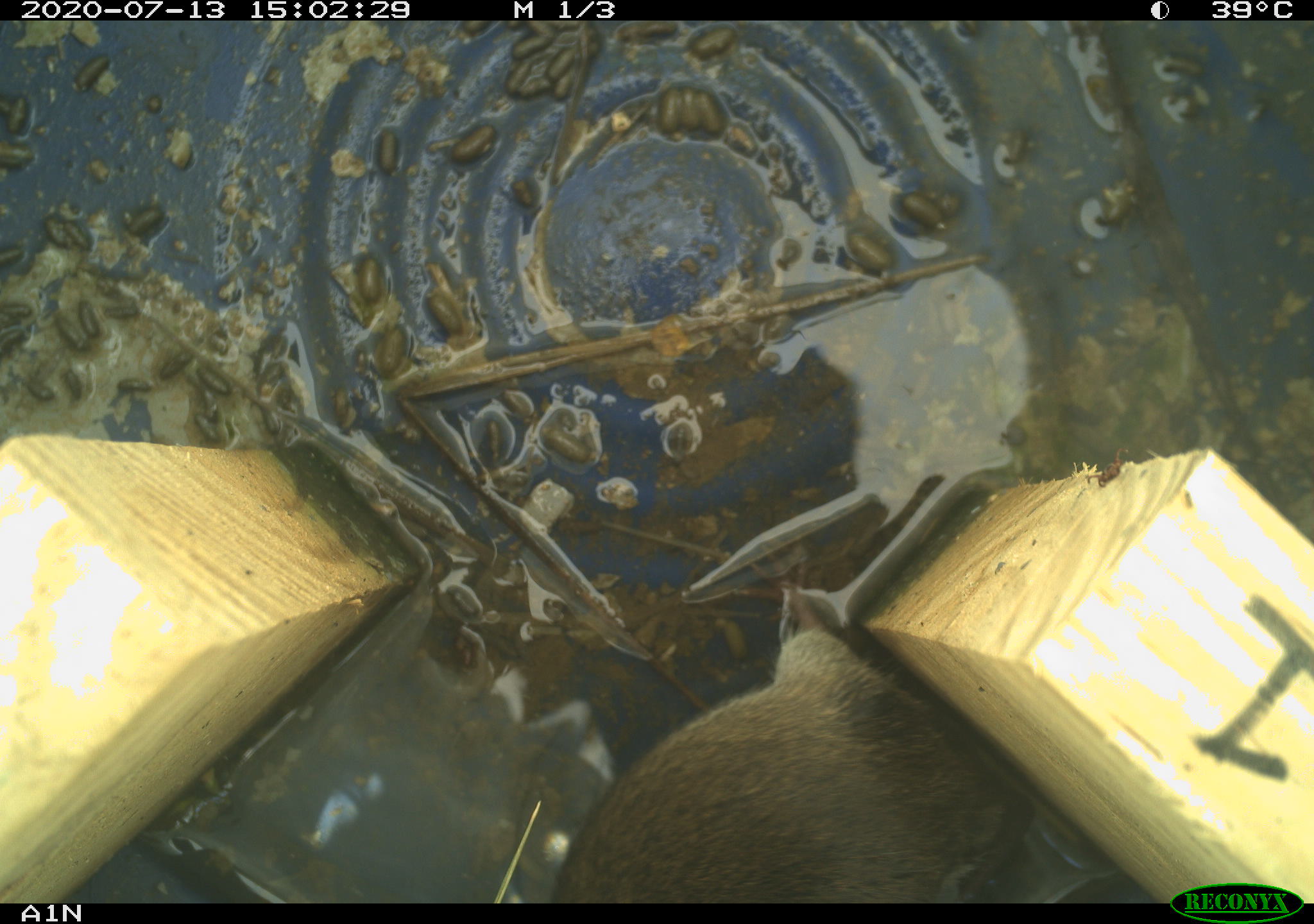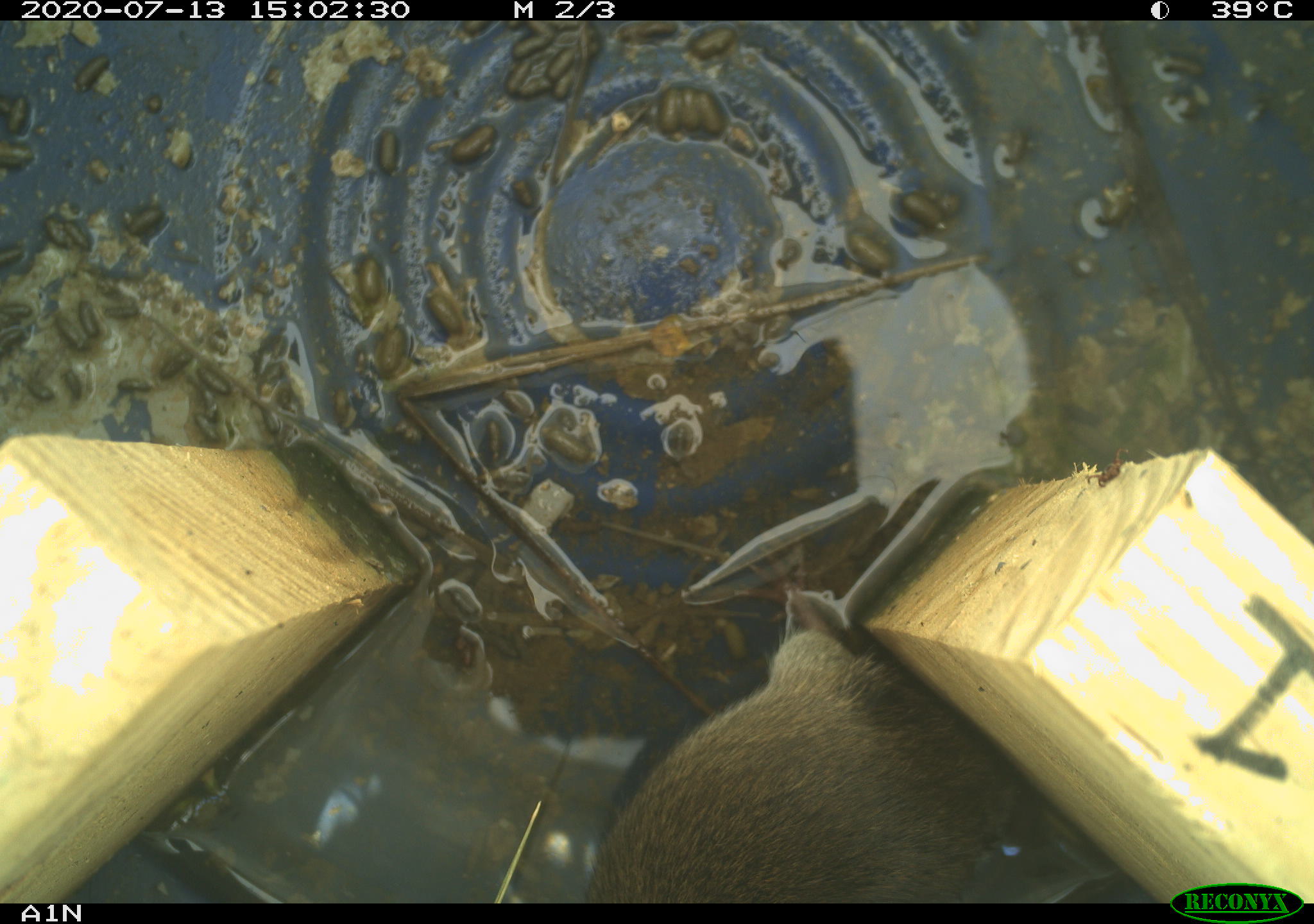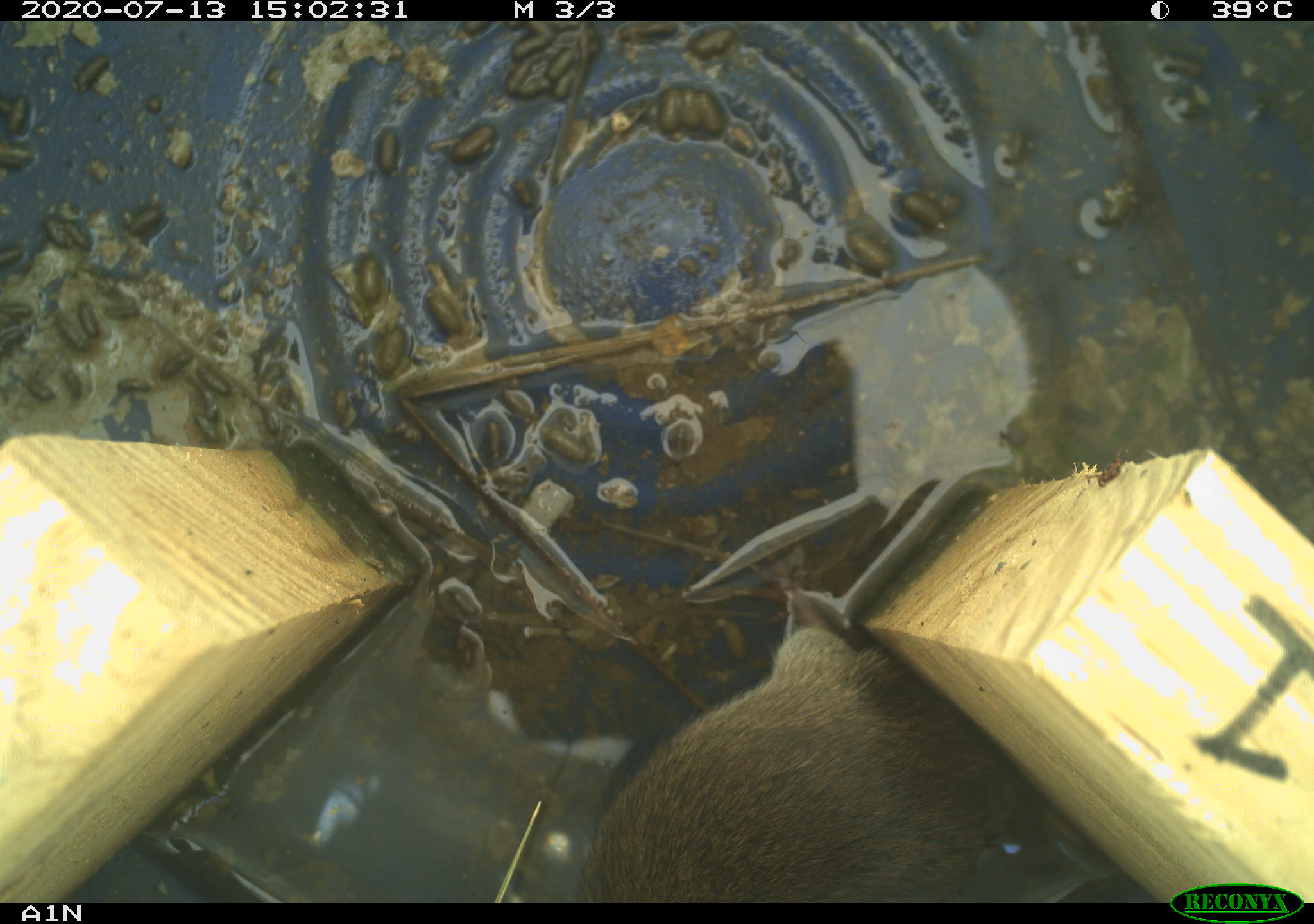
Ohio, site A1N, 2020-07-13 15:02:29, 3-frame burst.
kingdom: Animalia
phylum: Chordata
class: Mammalia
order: Rodentia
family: Cricetidae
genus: Microtus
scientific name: Microtus pennsylvanicus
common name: meadow vole